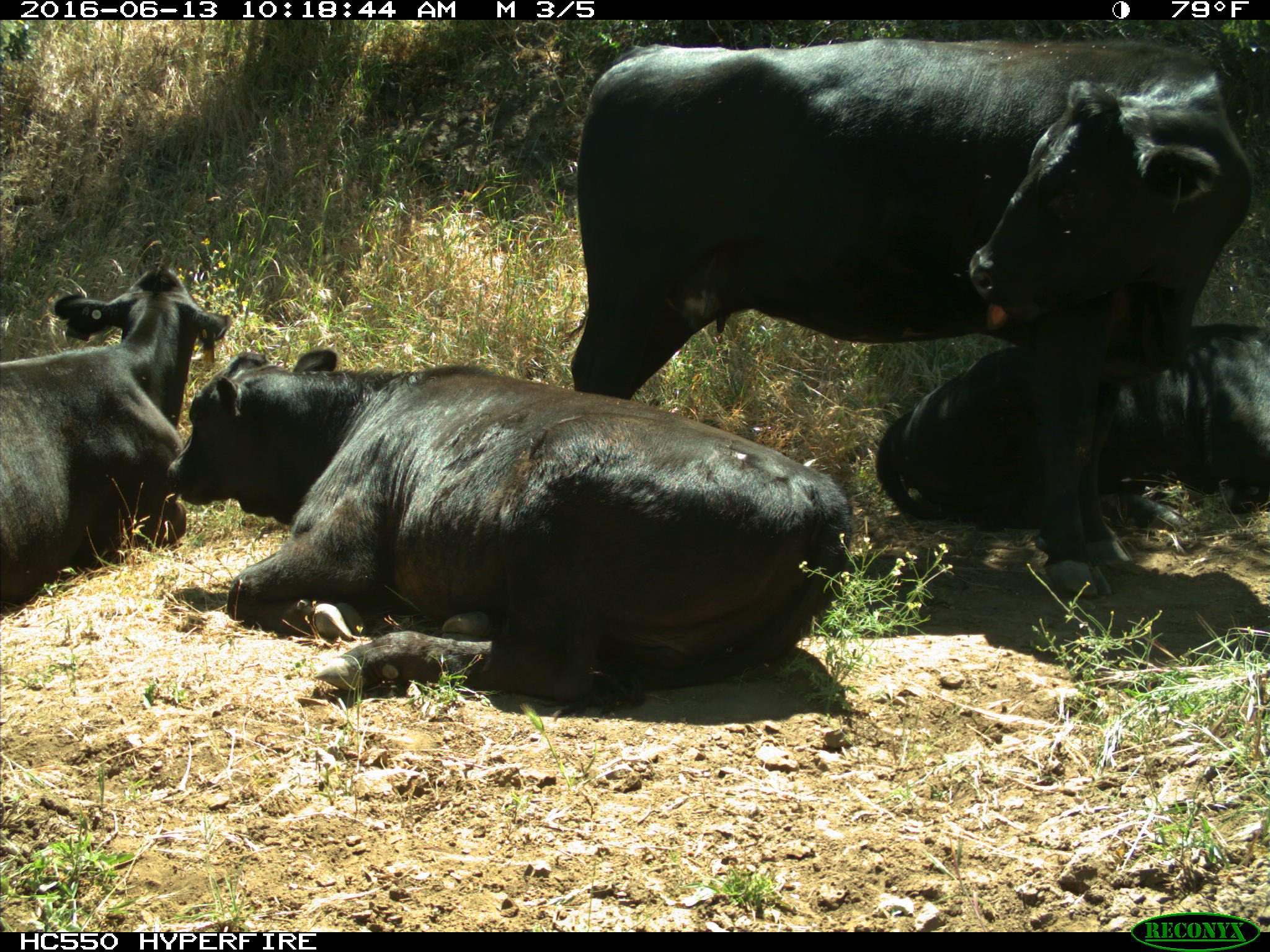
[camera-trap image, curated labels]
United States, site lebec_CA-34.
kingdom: Animalia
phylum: Chordata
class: Mammalia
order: Artiodactyla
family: Bovidae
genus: Bos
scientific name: Bos taurus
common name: domestic cow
Bos taurus (domestic cow).